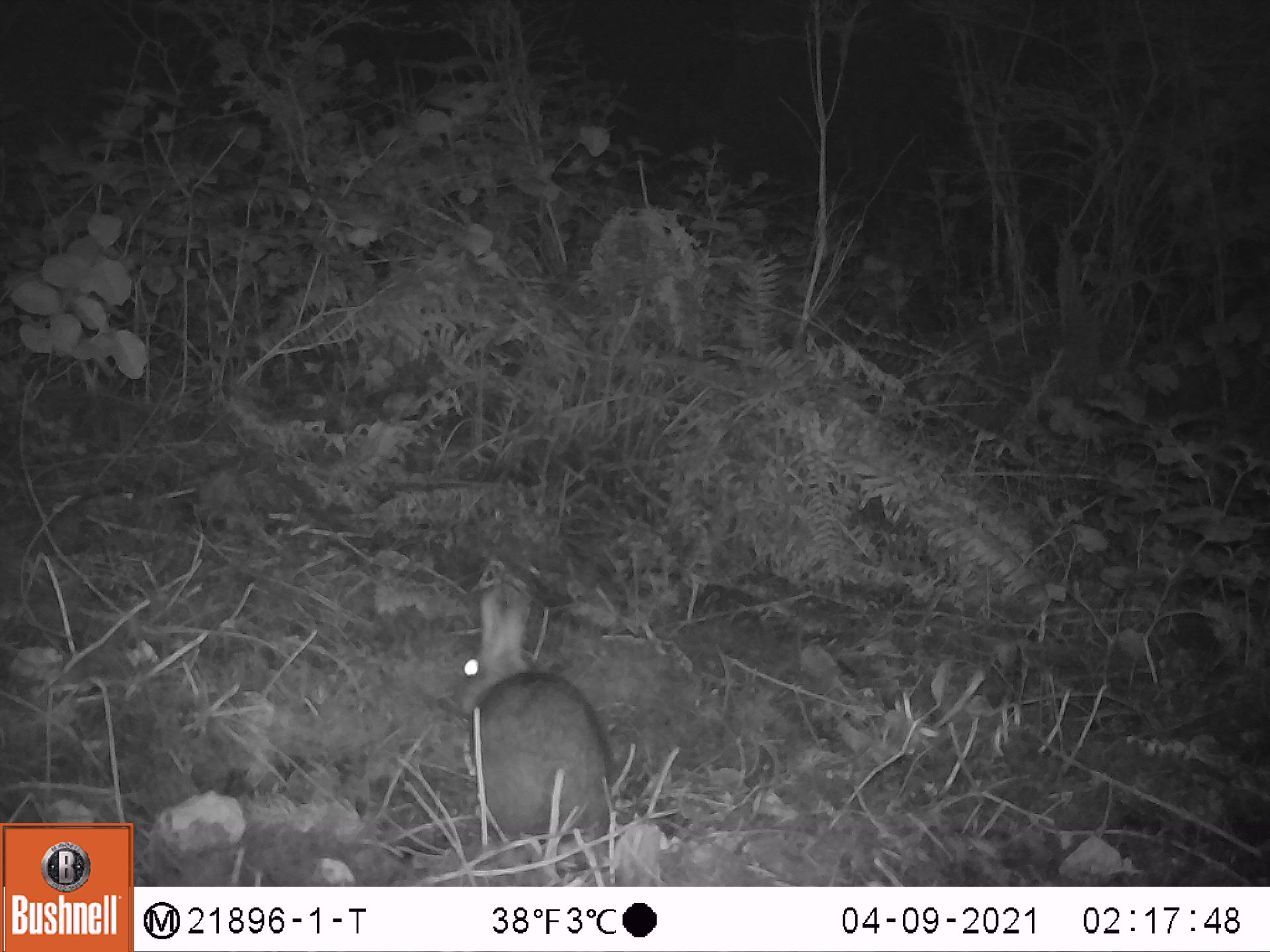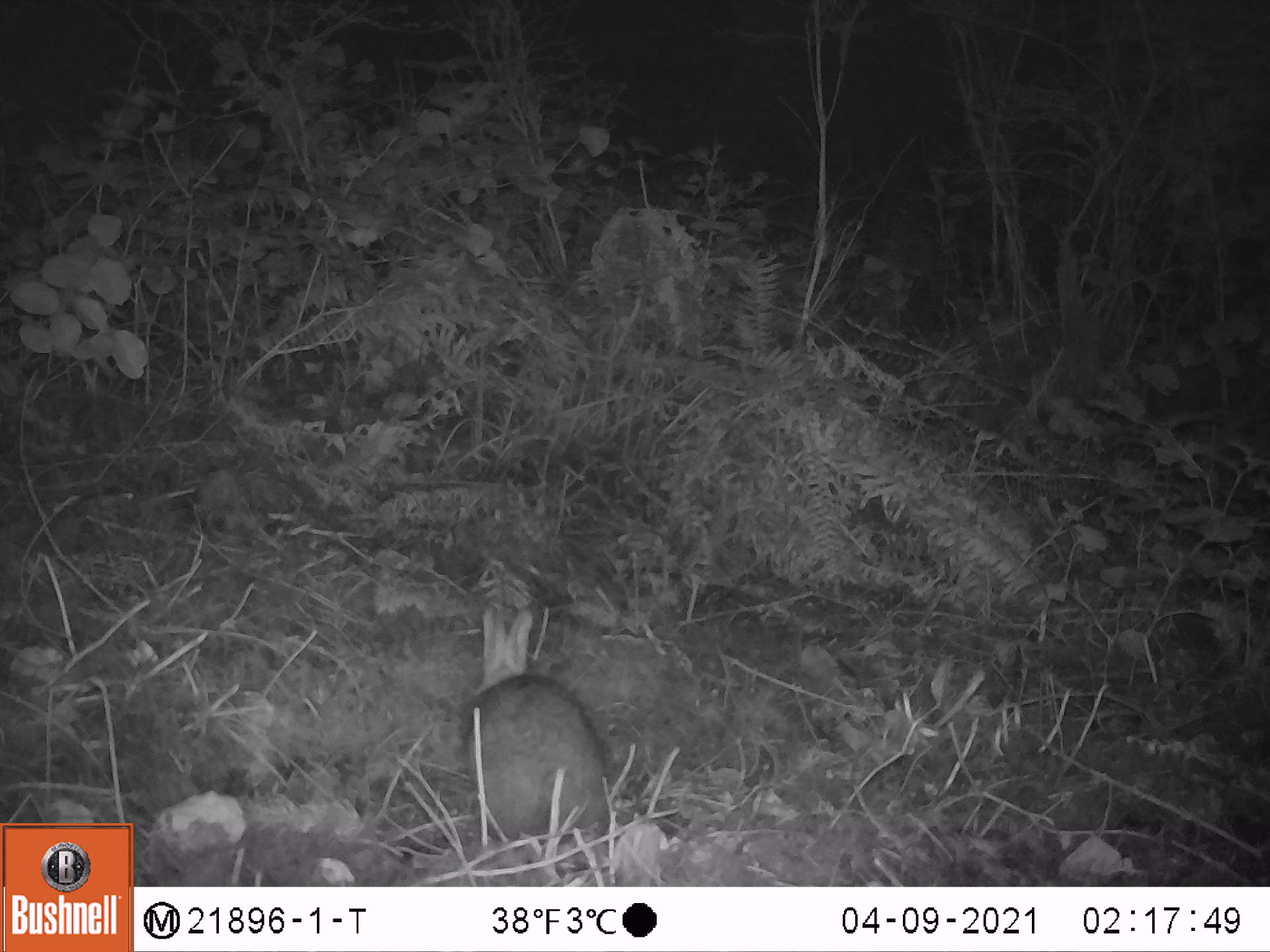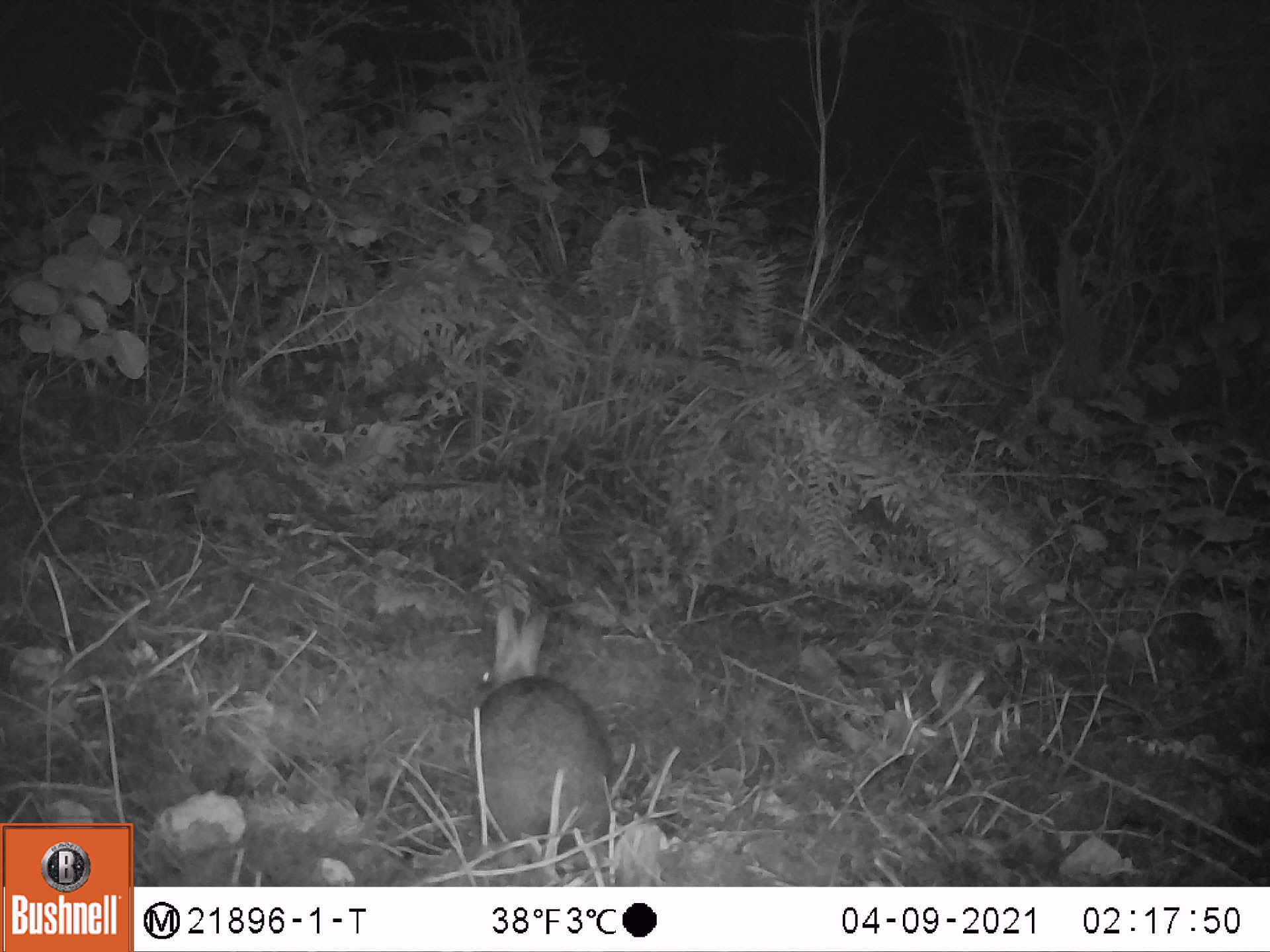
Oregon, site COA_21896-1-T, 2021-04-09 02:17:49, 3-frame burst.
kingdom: Animalia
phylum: Chordata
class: Mammalia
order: Lagomorpha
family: Leporidae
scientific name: Leporidae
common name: hares and rabbits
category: leporidae family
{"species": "leporidae family (hares and rabbits) (Leporidae)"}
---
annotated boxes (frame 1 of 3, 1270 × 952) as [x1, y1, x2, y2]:
leporidae family: [445, 587, 619, 845]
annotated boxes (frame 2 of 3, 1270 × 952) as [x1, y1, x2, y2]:
leporidae family: [443, 604, 620, 841]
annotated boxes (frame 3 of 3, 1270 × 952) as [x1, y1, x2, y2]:
leporidae family: [452, 605, 629, 838]